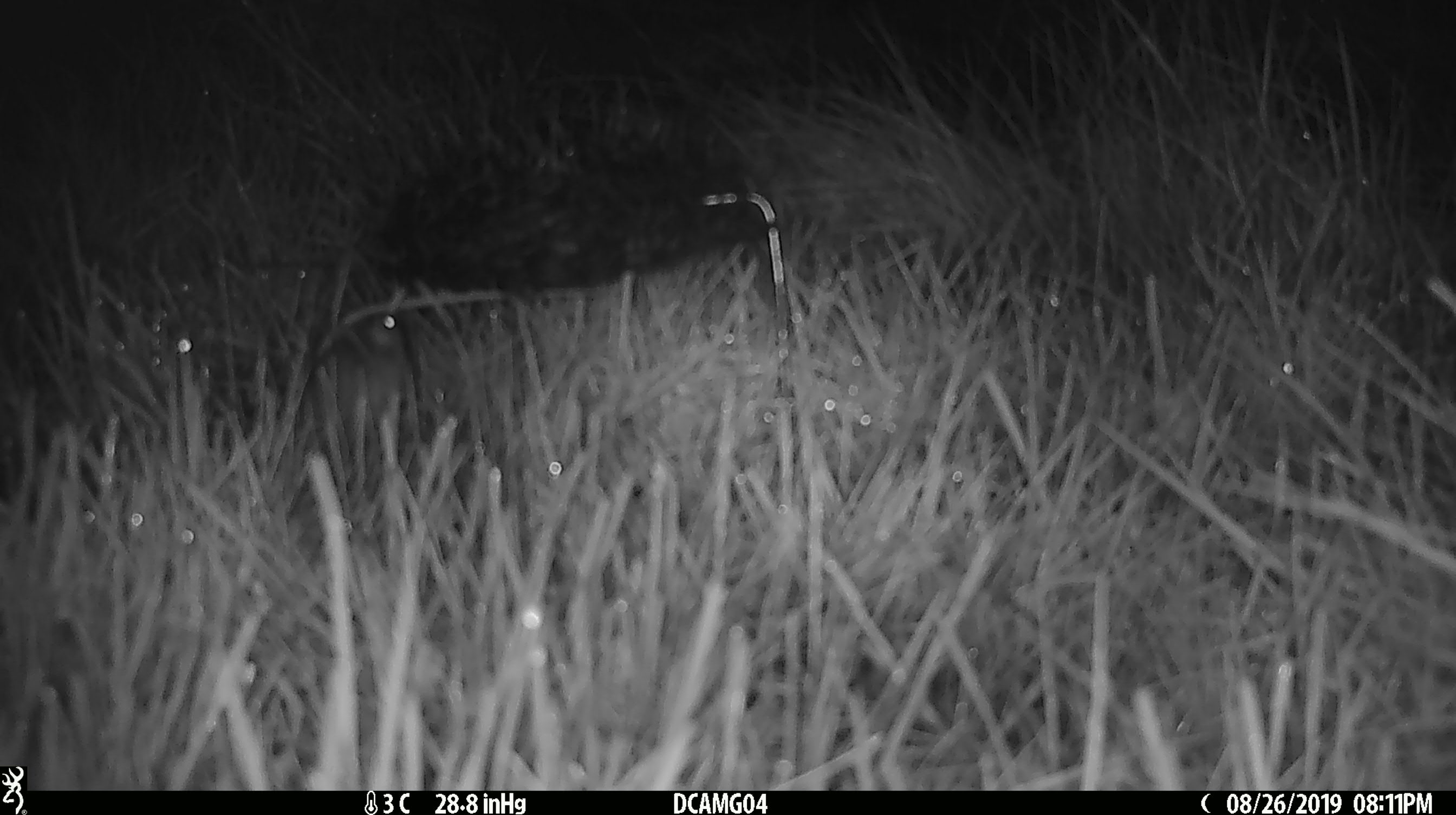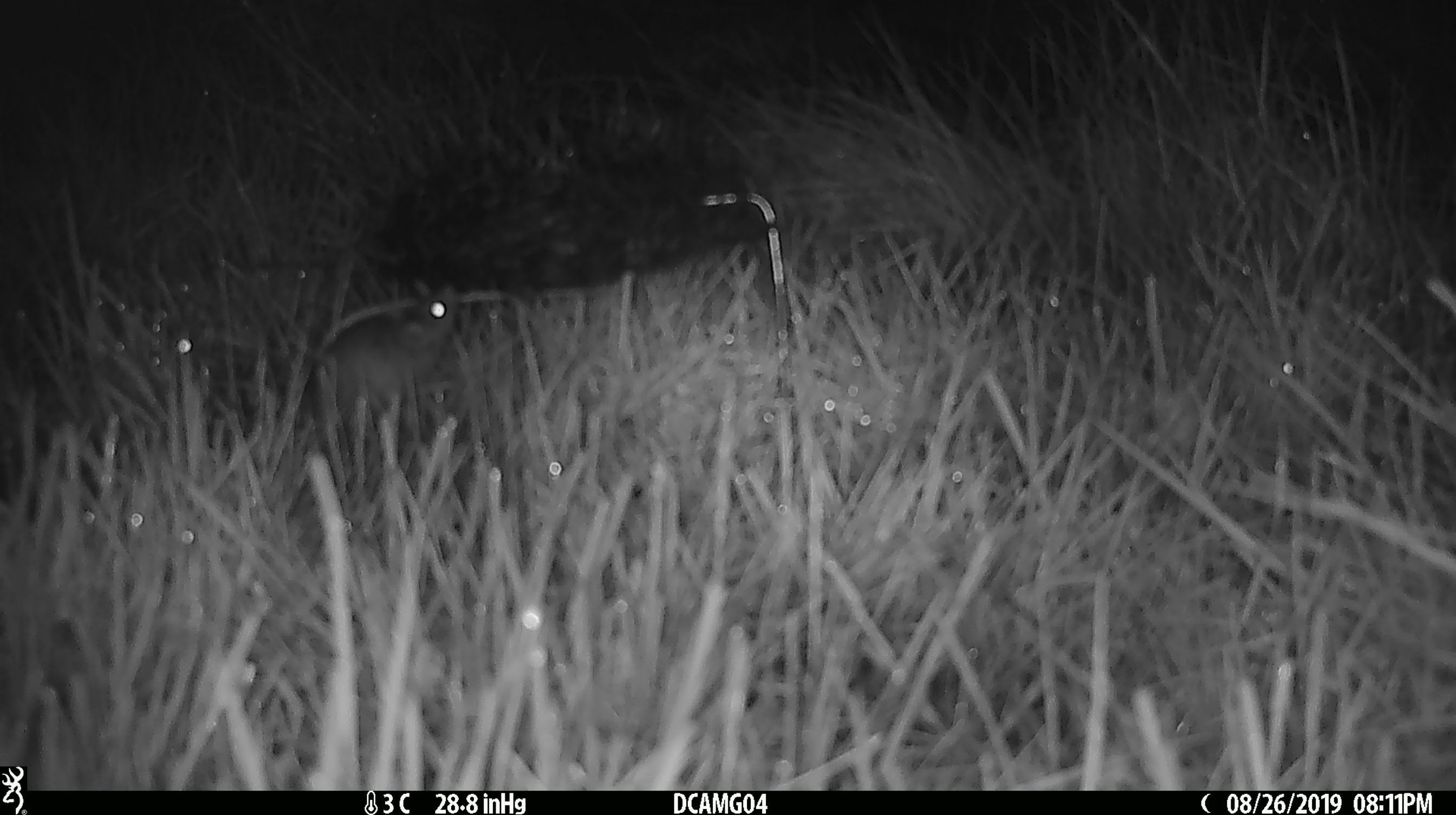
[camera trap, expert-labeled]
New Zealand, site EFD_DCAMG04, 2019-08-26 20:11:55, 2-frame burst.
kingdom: Animalia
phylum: Chordata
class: Mammalia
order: Rodentia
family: Muridae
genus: Mus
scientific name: Mus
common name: mouse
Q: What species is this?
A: Mouse (Mus).